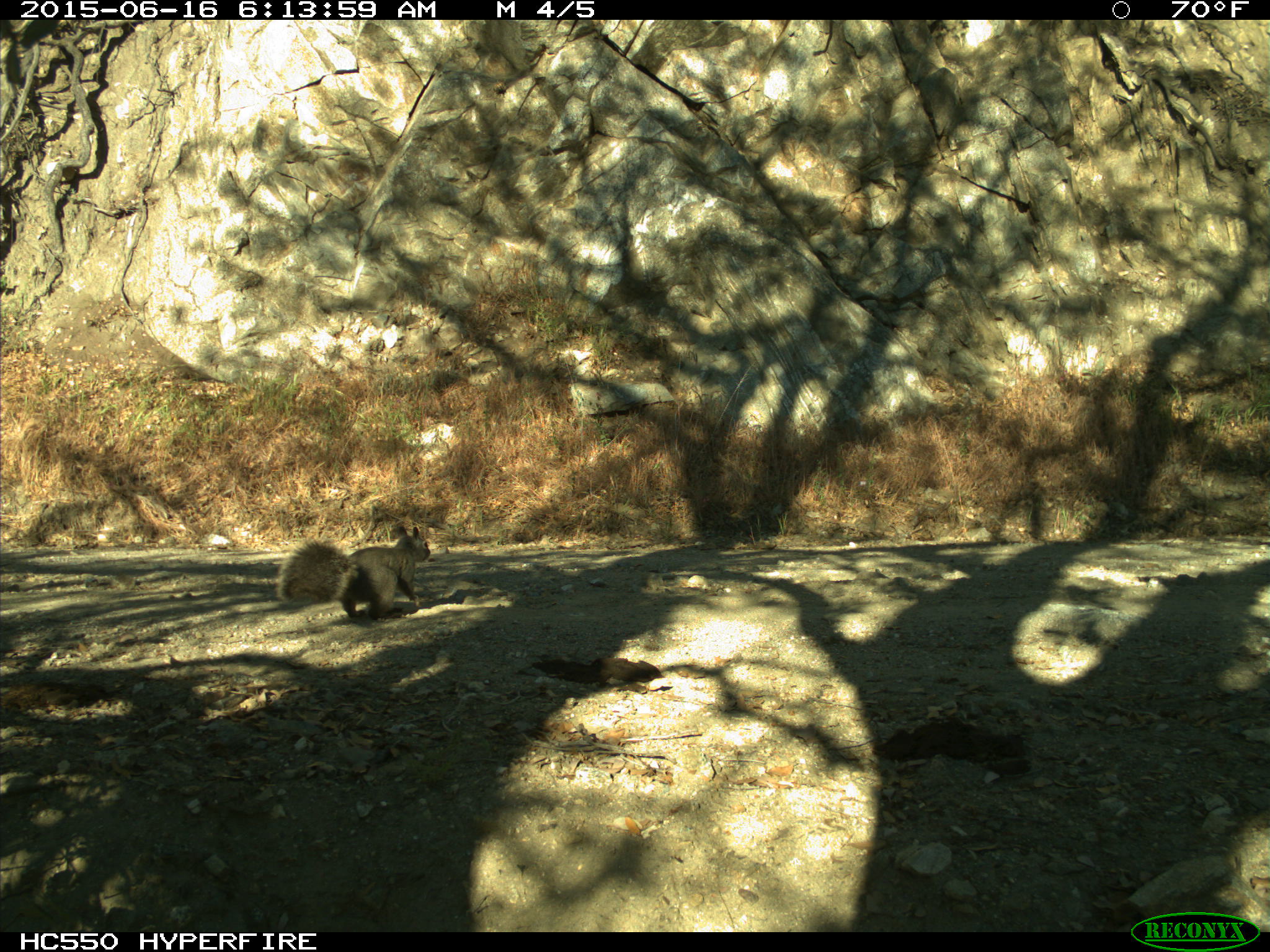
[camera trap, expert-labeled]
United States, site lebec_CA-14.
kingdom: Animalia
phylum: Chordata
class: Mammalia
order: Rodentia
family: Sciuridae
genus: Sciurus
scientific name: Sciurus carolinensis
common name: eastern gray squirrel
Sciurus carolinensis (eastern gray squirrel).